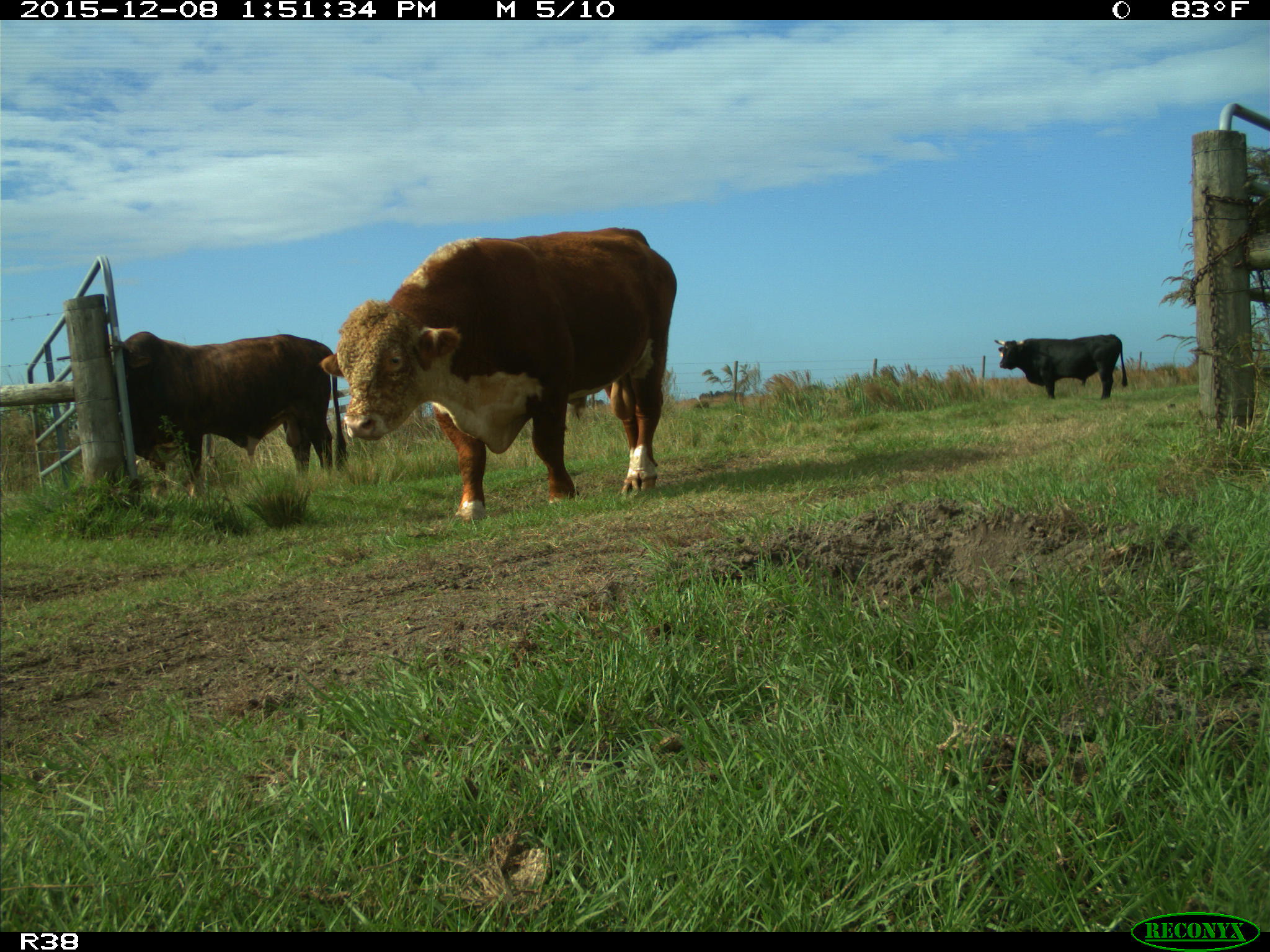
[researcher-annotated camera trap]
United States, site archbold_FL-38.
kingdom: Animalia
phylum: Chordata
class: Mammalia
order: Artiodactyla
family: Bovidae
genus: Bos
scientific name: Bos taurus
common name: domestic cow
Bos taurus (domestic cow).